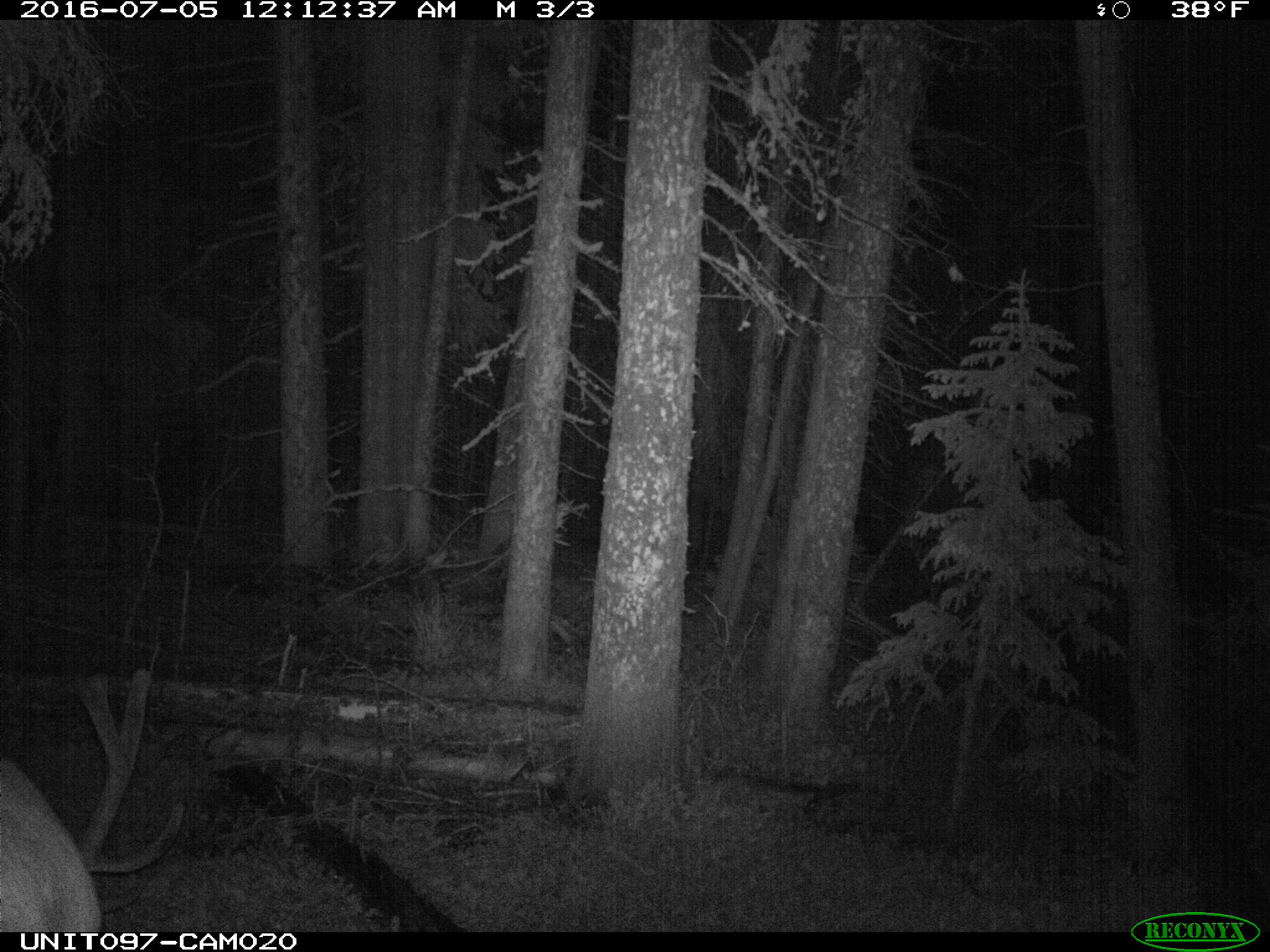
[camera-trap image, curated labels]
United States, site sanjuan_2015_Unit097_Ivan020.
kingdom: Animalia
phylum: Chordata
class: Mammalia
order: Artiodactyla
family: Cervidae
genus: Cervus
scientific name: Cervus elaphus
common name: red deer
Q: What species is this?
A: Cervus elaphus (red deer).